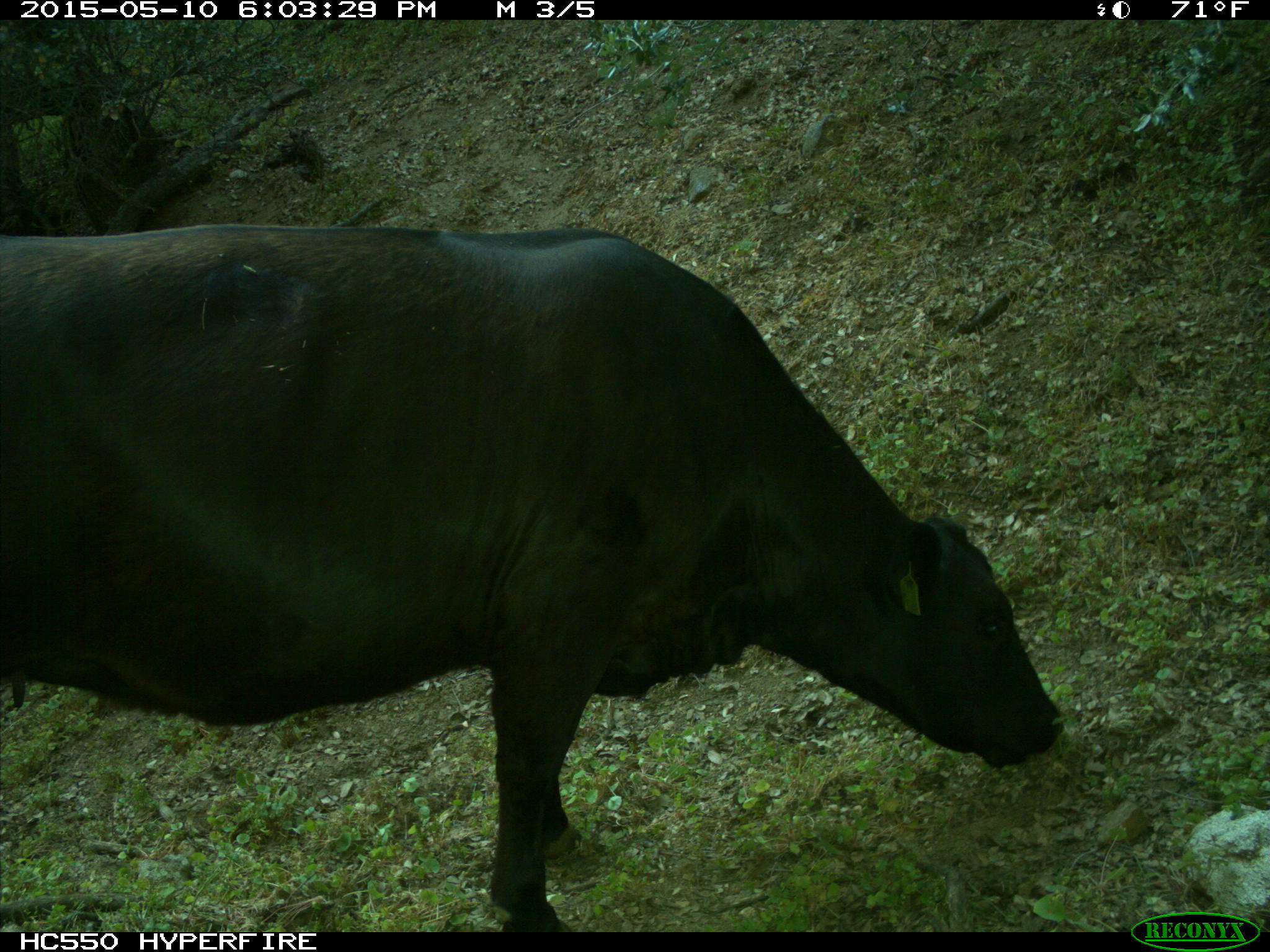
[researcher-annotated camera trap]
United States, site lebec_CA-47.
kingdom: Animalia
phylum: Chordata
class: Mammalia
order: Artiodactyla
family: Bovidae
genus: Bos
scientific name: Bos taurus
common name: domestic cow